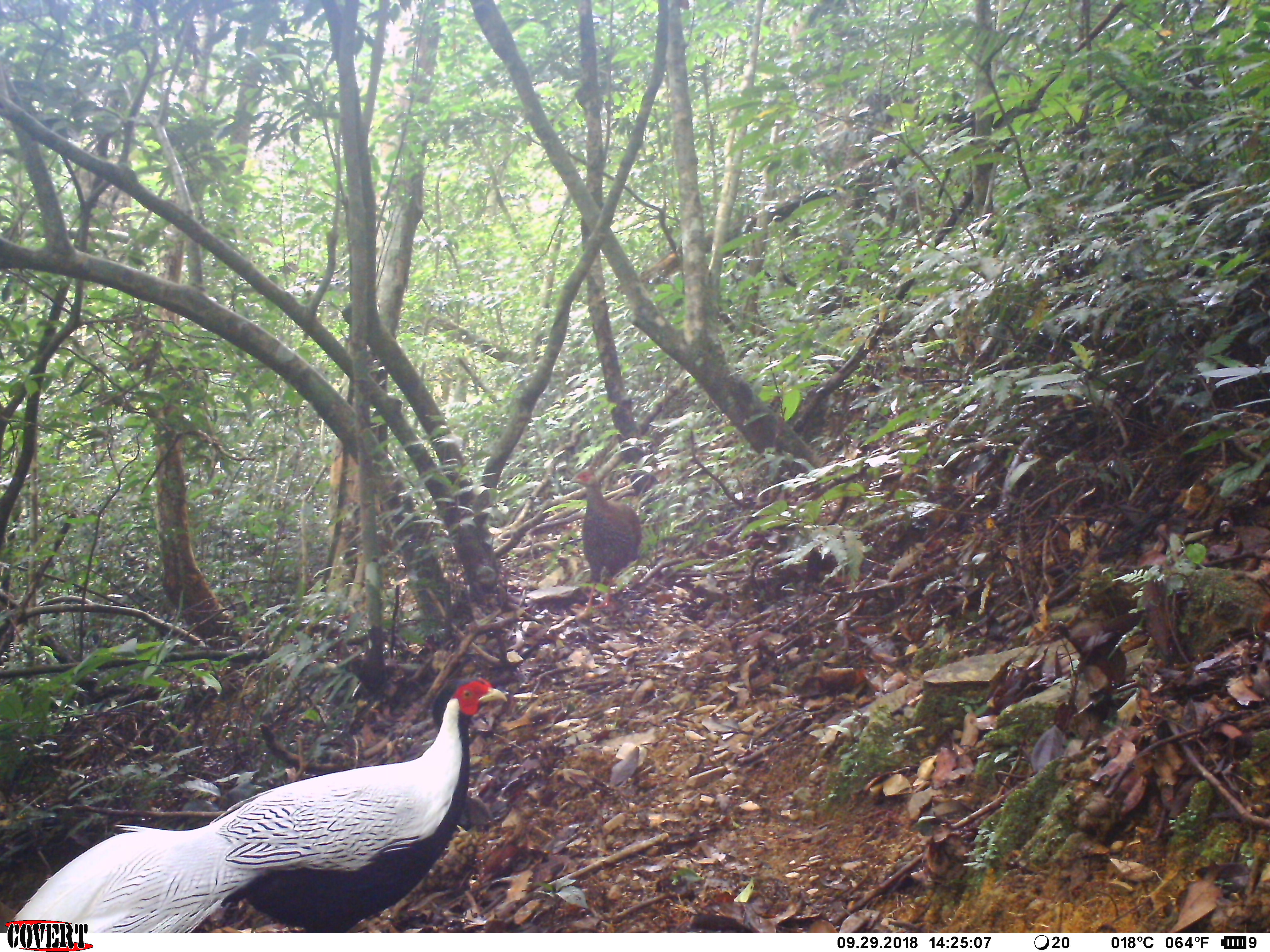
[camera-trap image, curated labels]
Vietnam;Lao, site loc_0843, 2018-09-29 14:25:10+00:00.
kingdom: Animalia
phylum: Chordata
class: Aves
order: Galliformes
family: Phasianidae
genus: Lophura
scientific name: Lophura nycthemera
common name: silver pheasant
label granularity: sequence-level